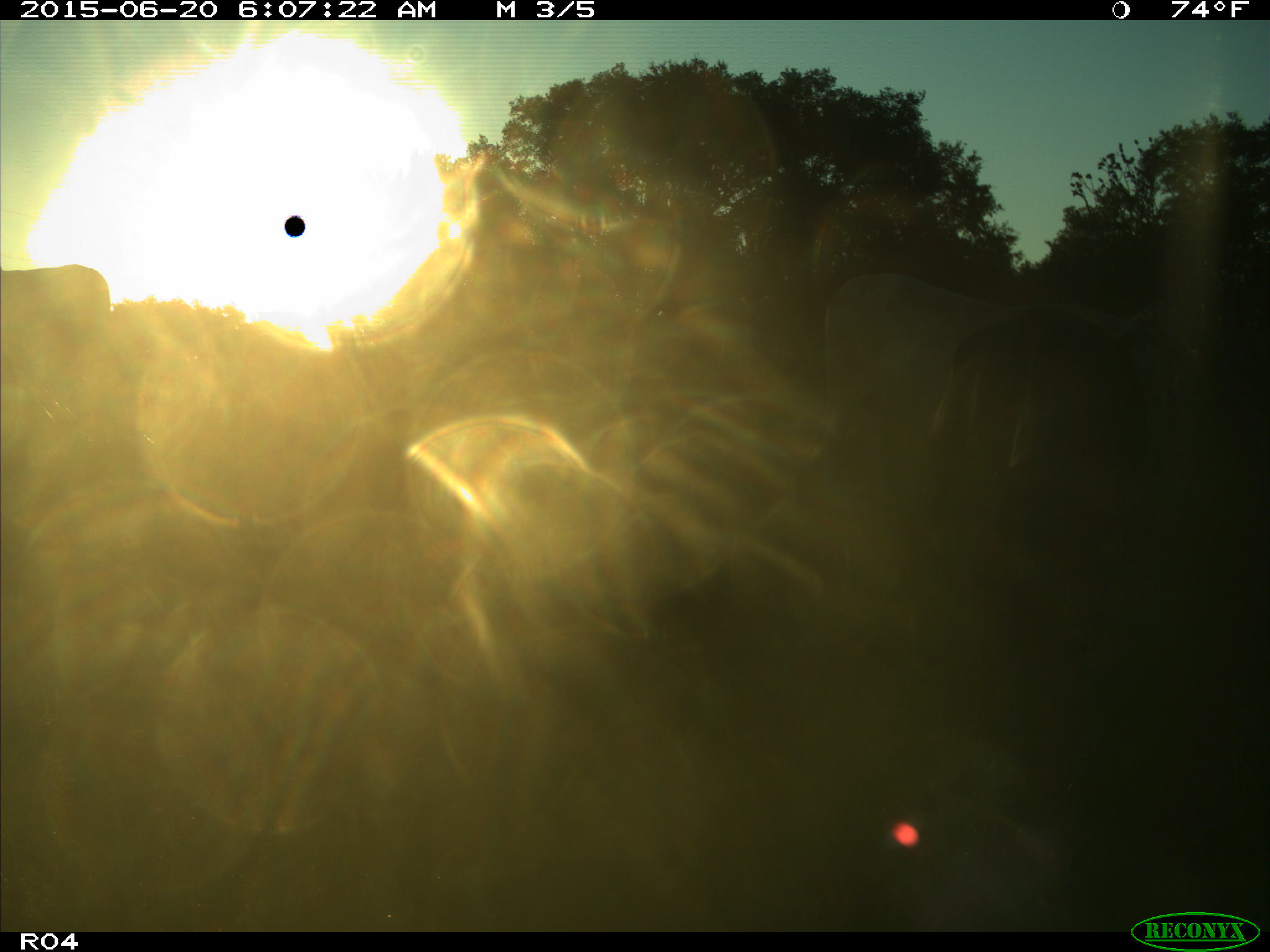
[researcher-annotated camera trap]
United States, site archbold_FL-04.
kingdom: Animalia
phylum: Chordata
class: Mammalia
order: Artiodactyla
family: Bovidae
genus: Bos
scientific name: Bos taurus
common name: domestic cow